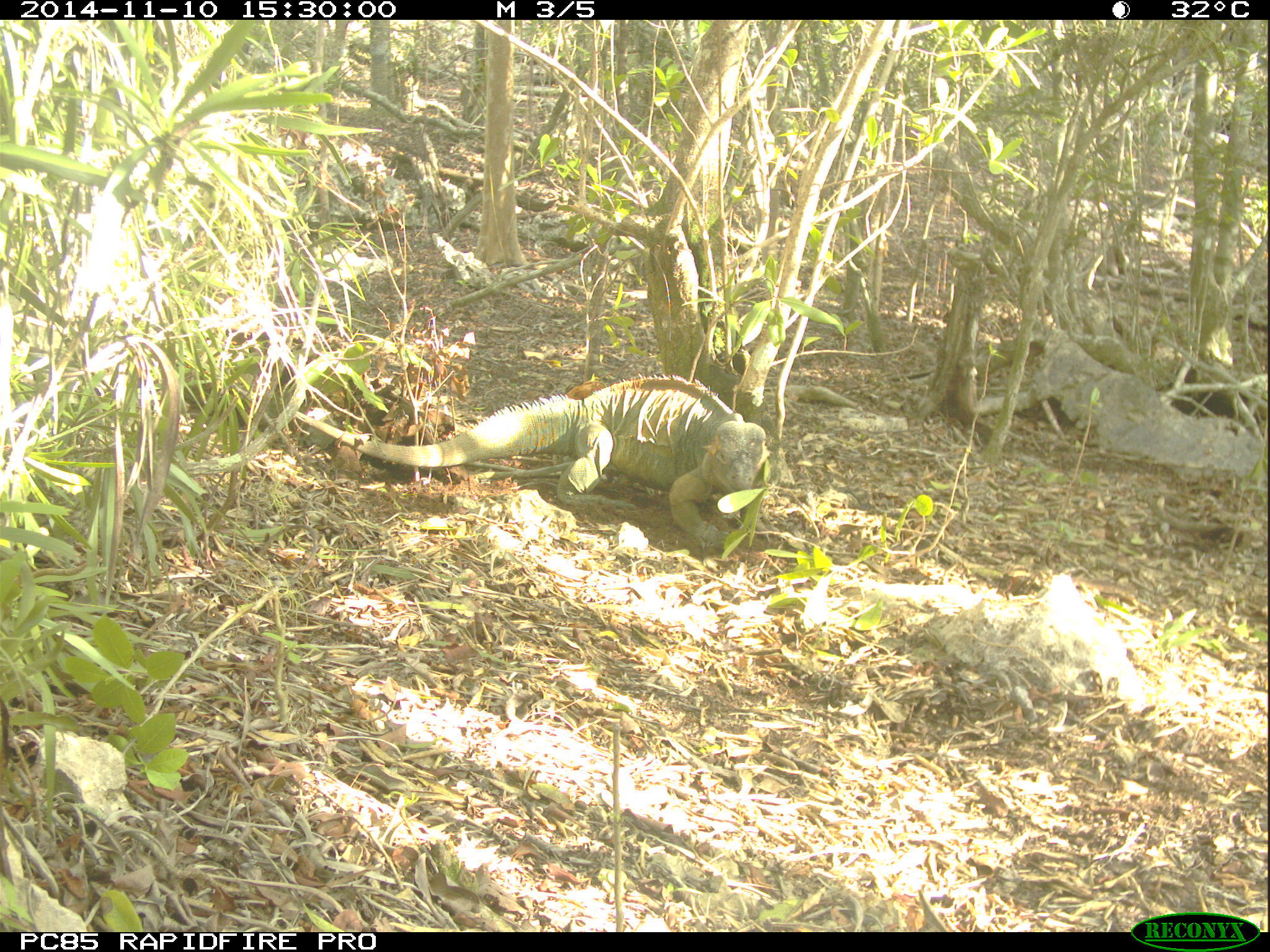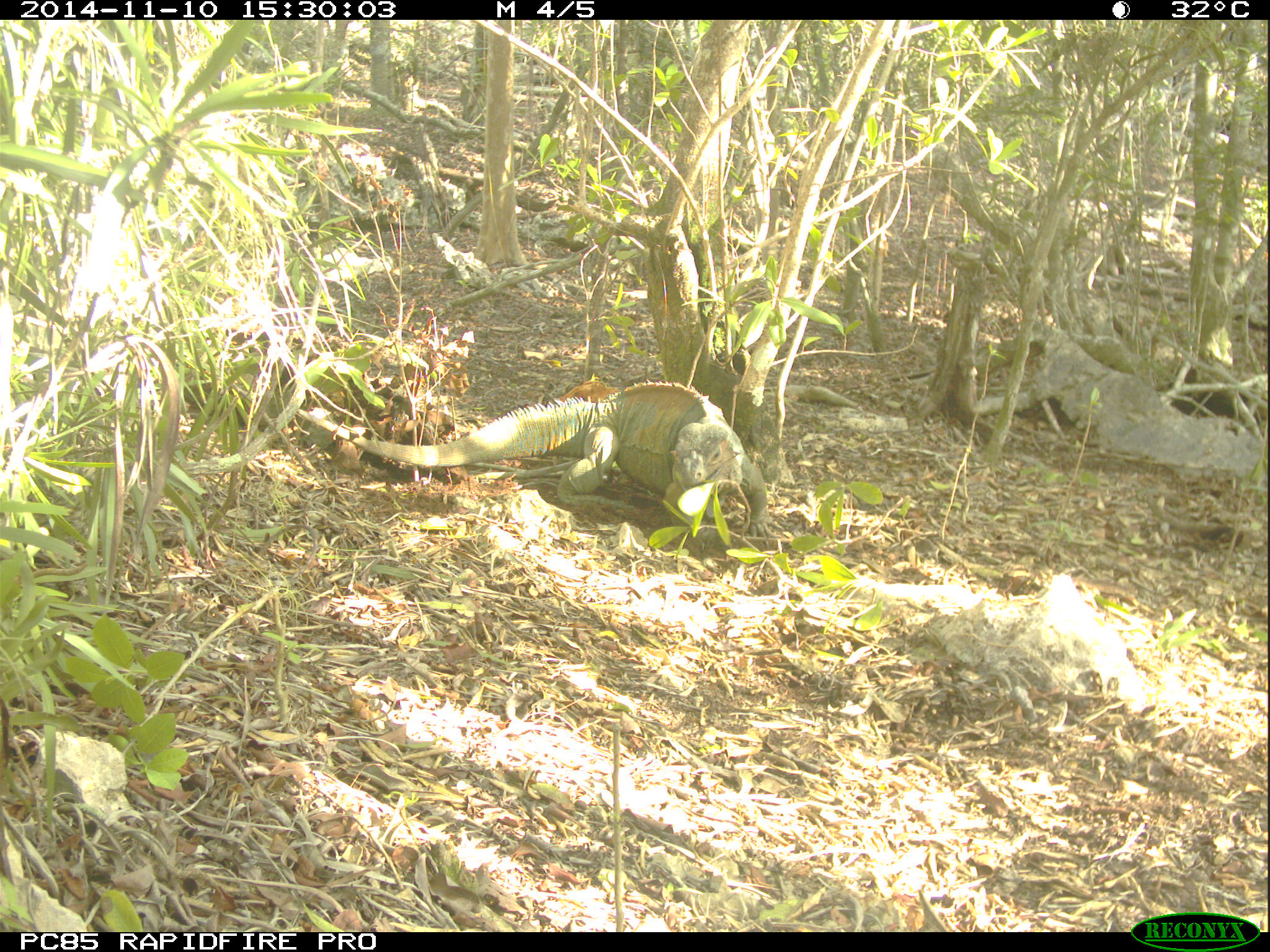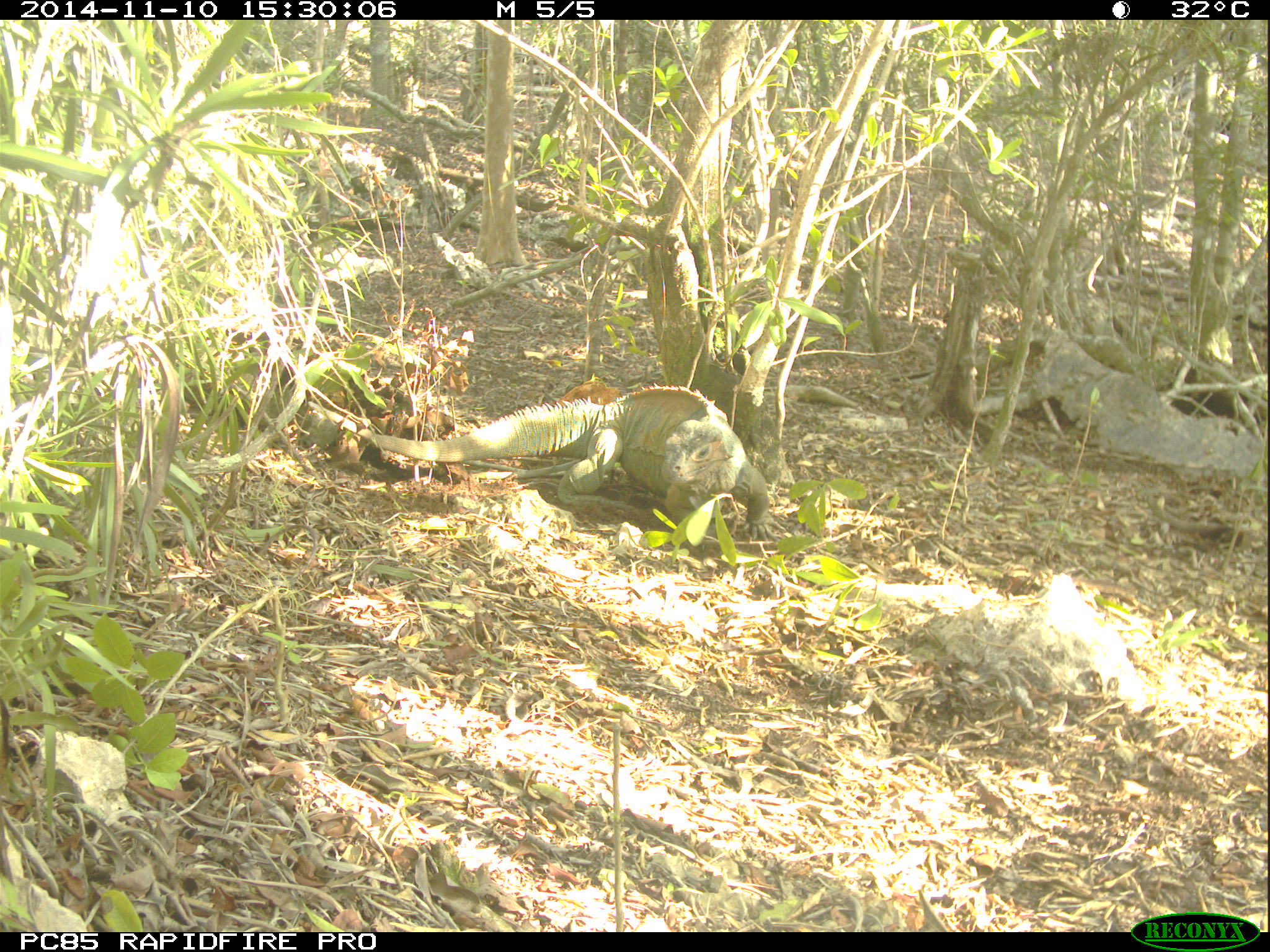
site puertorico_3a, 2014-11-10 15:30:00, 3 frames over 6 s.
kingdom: Animalia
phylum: Chordata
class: Reptilia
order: Squamata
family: Iguanidae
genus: Iguana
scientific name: Iguana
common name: typical iguanas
Iguana (typical iguanas).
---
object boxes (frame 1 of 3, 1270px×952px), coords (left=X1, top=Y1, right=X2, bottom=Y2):
iguana: (left=288, top=372, right=767, bottom=561)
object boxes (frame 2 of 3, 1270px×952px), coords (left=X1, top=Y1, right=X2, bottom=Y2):
iguana: (left=353, top=379, right=763, bottom=537)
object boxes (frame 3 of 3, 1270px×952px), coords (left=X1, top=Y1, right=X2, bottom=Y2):
iguana: (left=348, top=381, right=781, bottom=549)